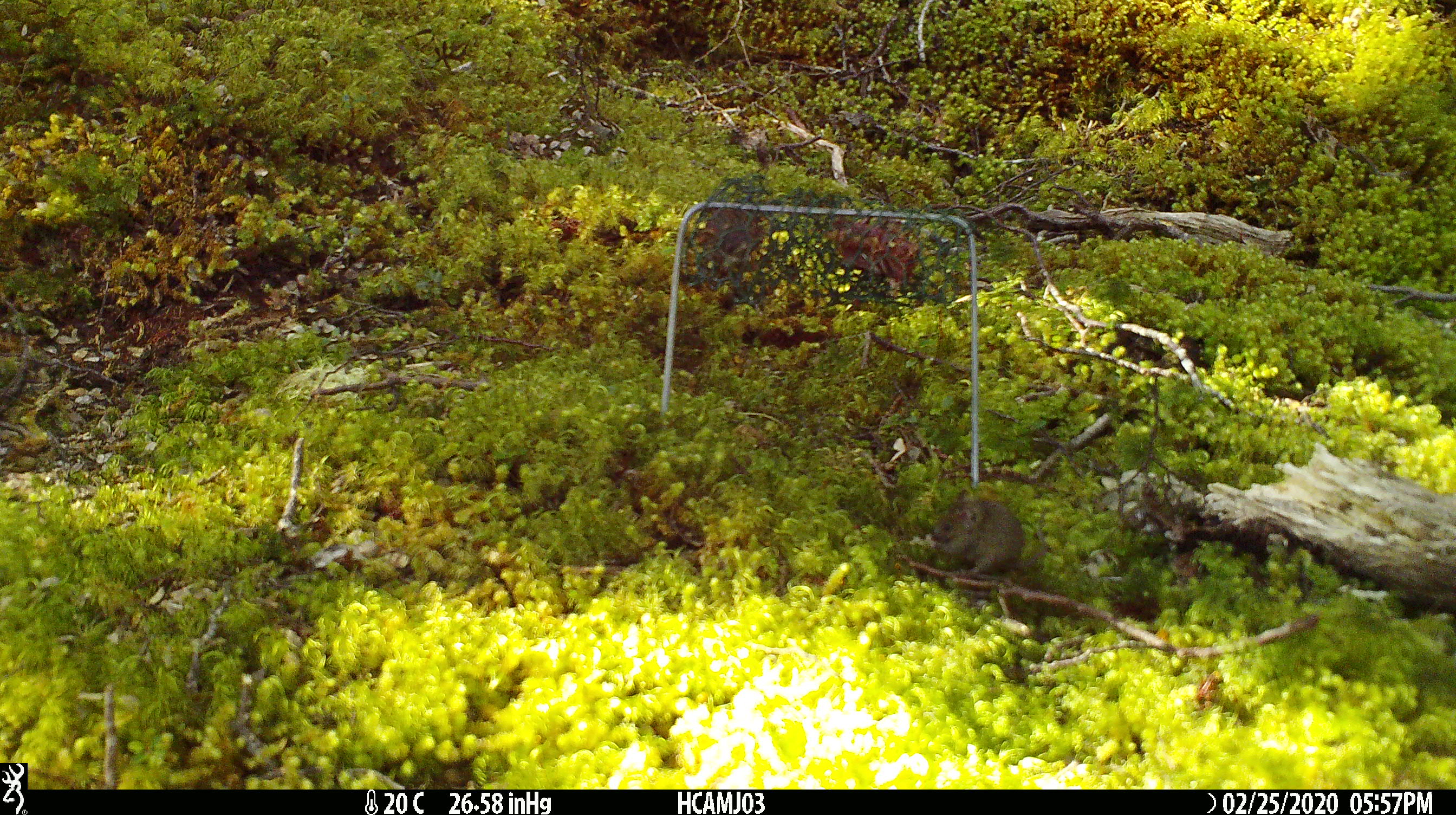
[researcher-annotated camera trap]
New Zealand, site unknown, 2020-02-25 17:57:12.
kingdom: Animalia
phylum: Chordata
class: Mammalia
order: Rodentia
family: Muridae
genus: Mus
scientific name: Mus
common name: mouse